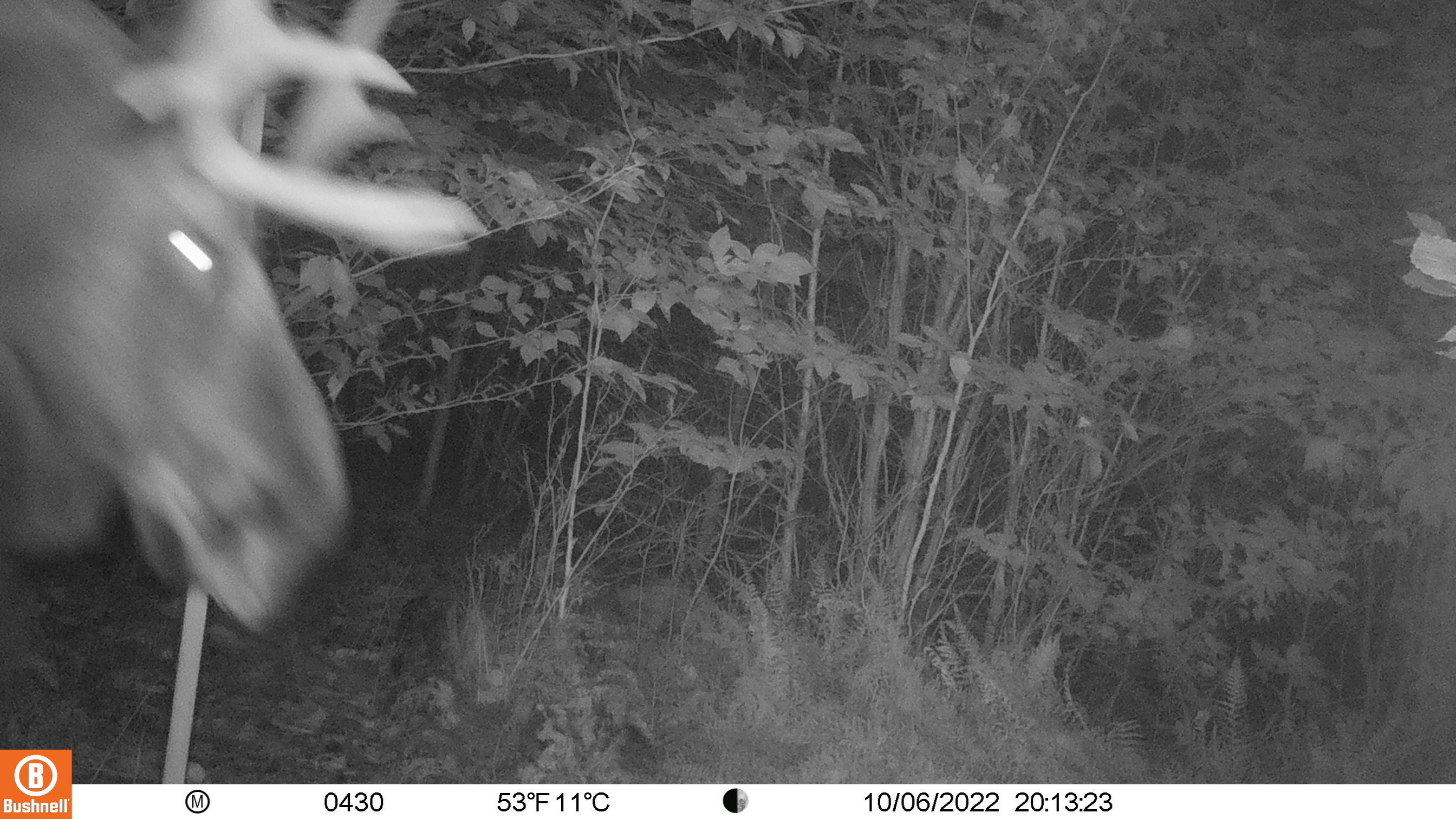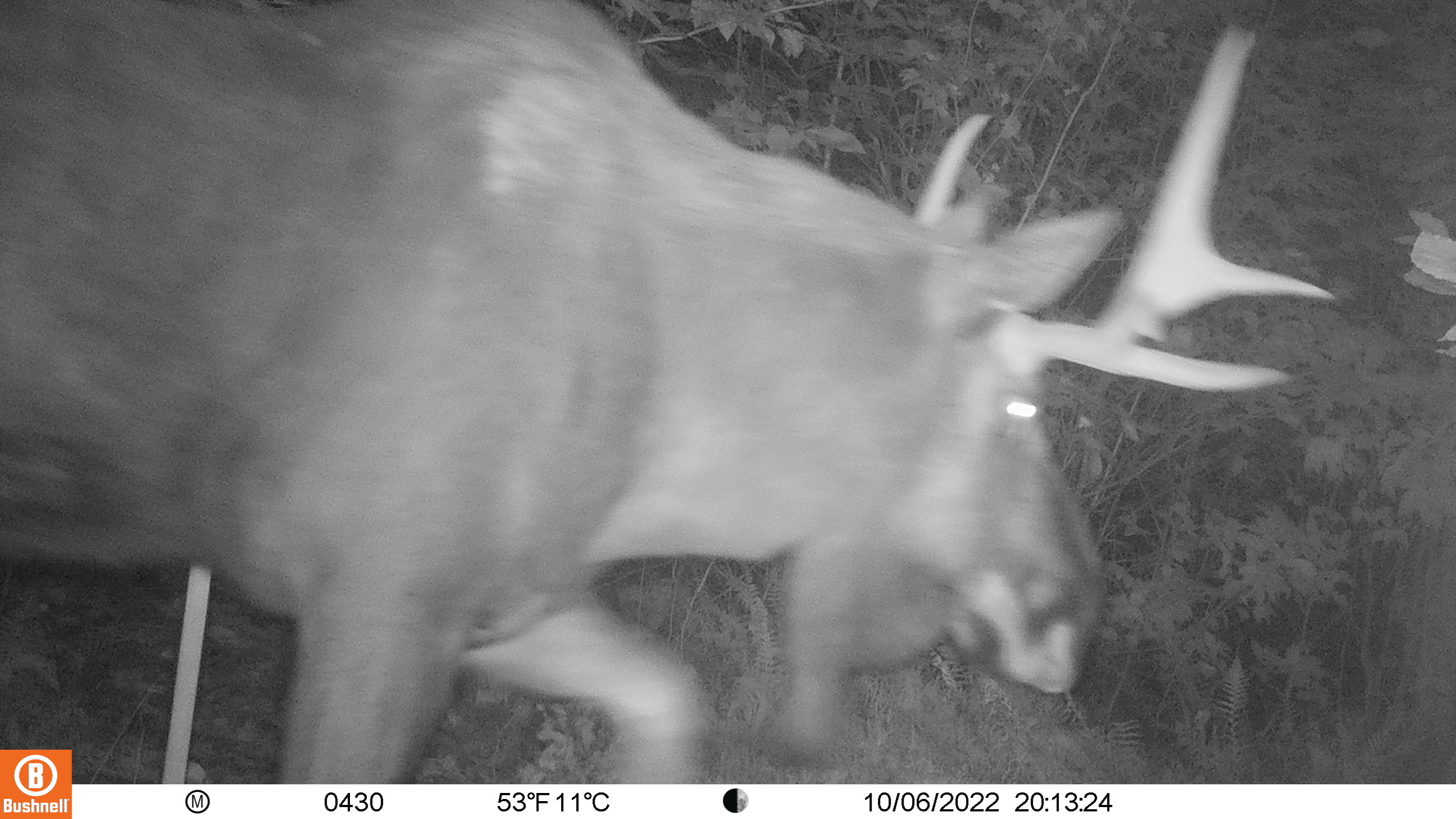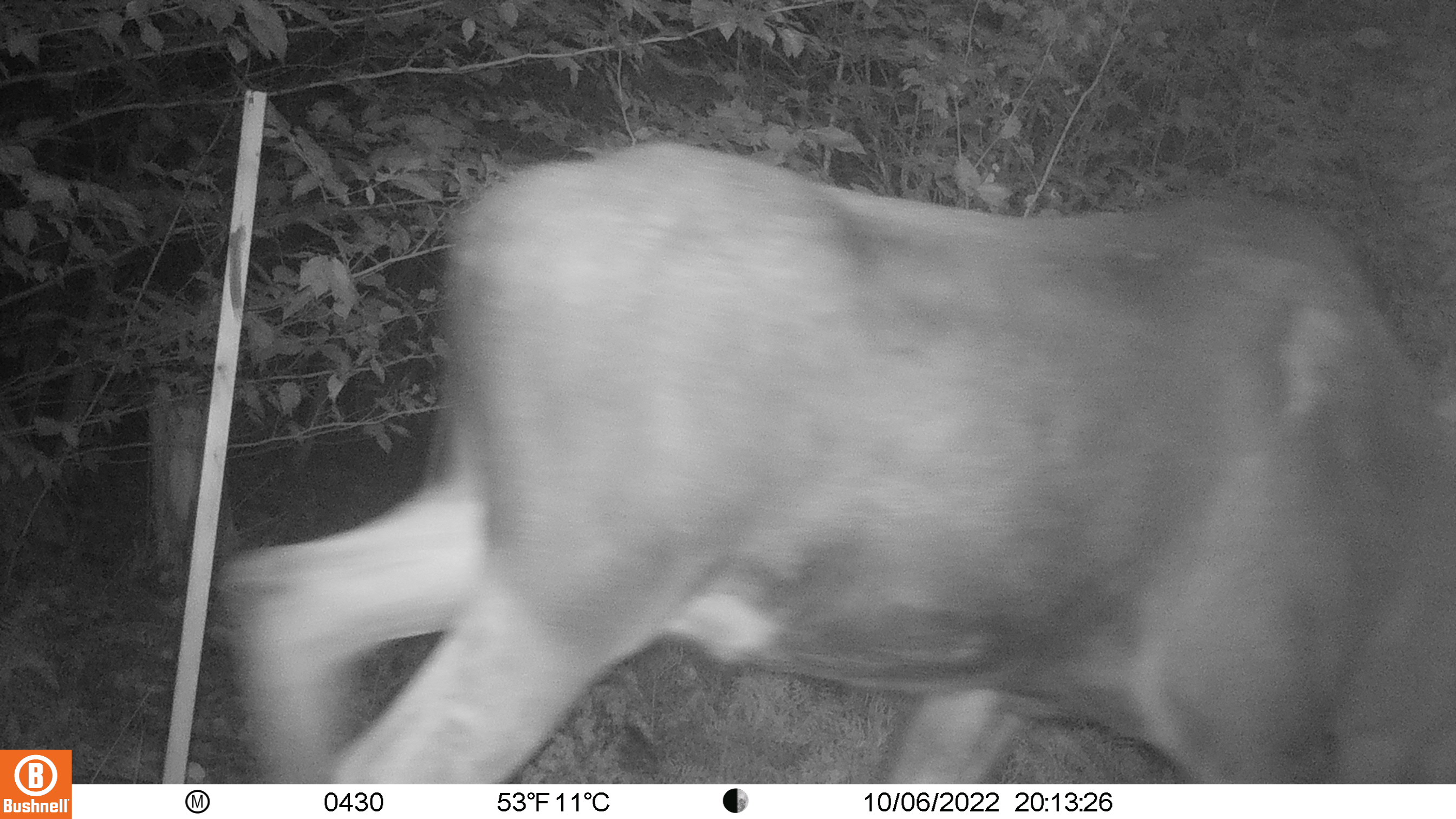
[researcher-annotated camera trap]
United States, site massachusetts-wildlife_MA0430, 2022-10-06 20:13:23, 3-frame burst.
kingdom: Animalia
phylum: Chordata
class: Mammalia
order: Artiodactyla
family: Cervidae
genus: Alces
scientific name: Alces alces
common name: moose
Moose (Alces alces).